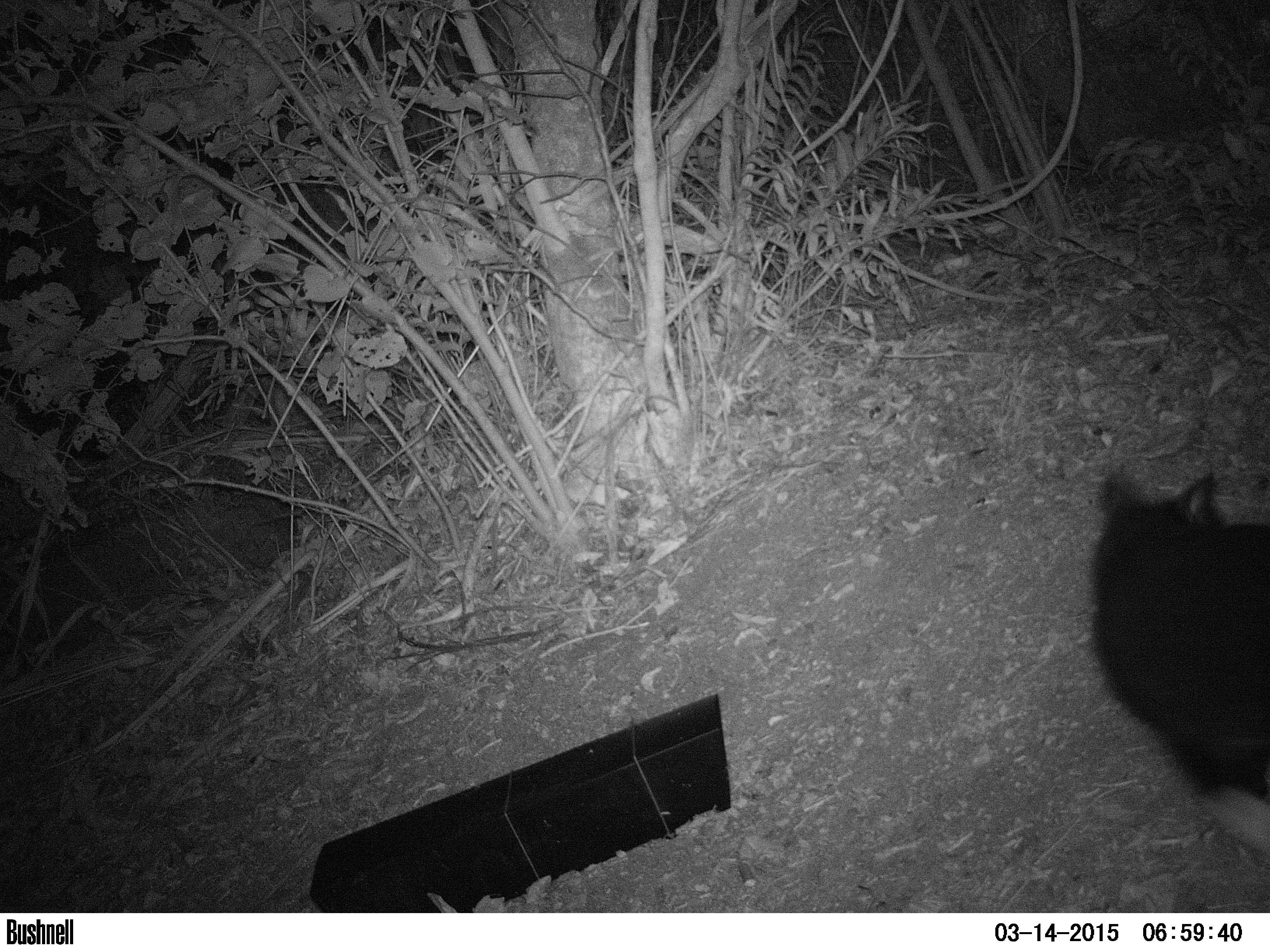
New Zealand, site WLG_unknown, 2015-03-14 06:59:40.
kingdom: Animalia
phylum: Chordata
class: Mammalia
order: Carnivora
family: Felidae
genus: Felis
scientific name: Felis catus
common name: domestic cat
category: cat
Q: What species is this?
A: Cat (domestic cat) (Felis catus).